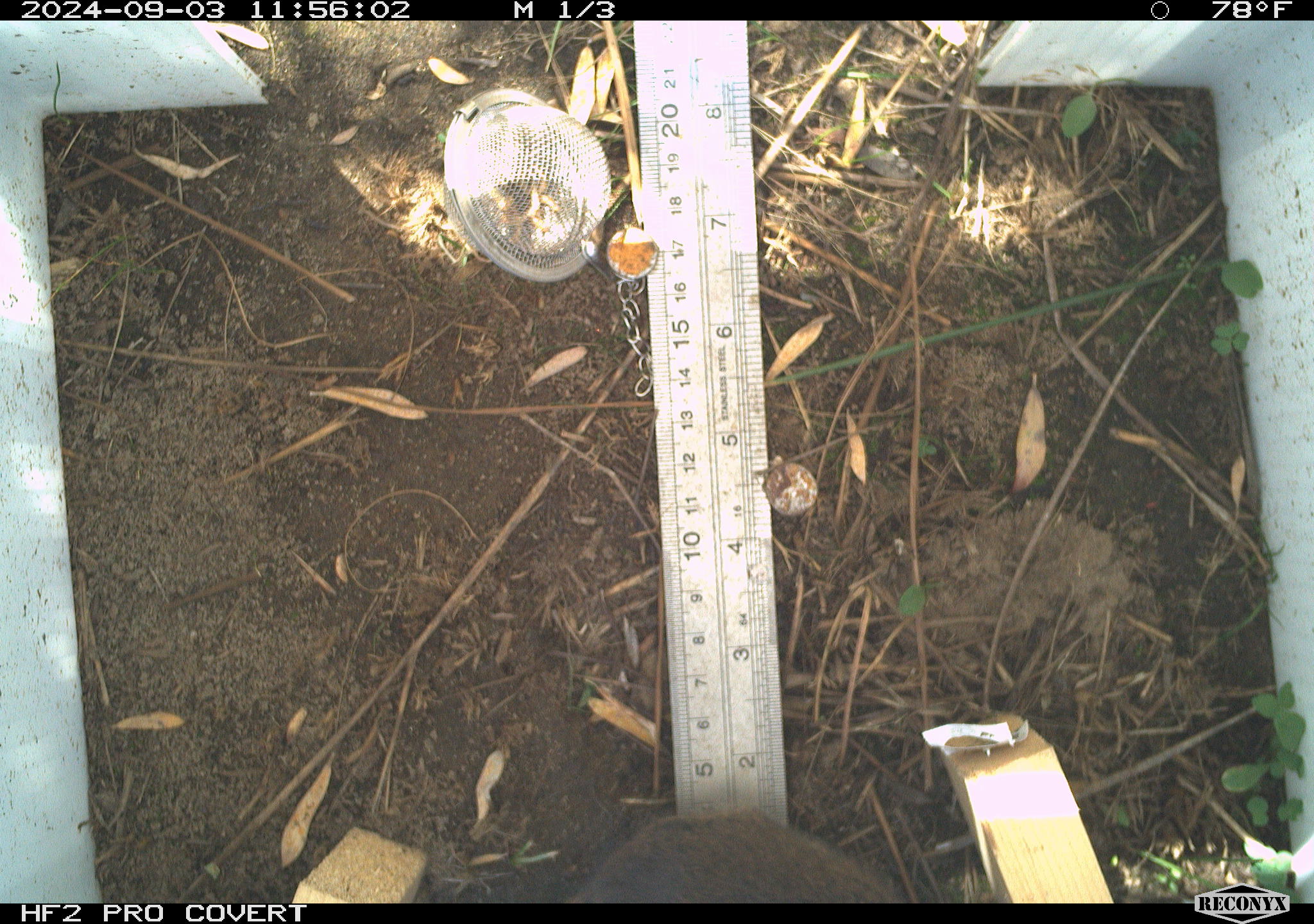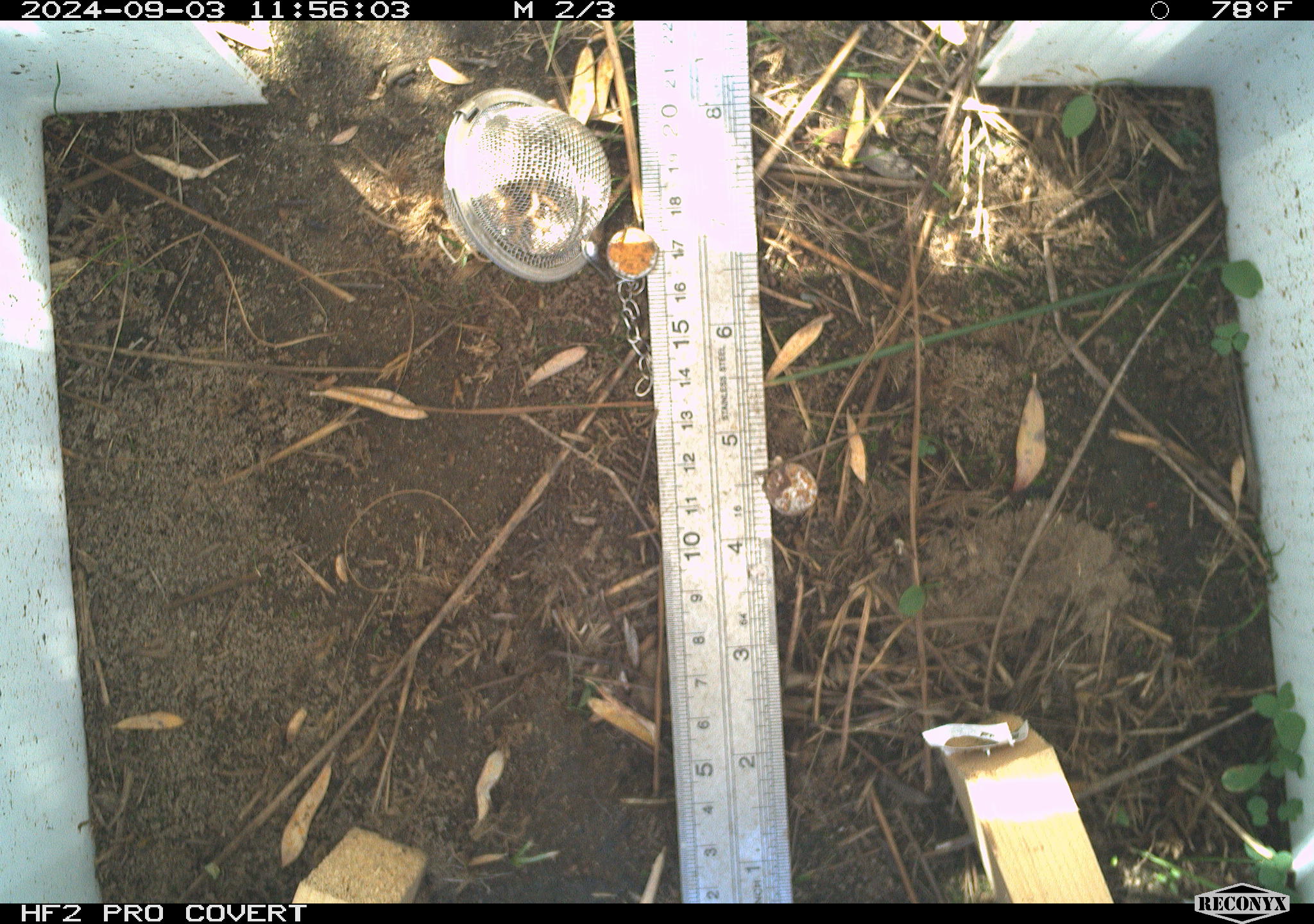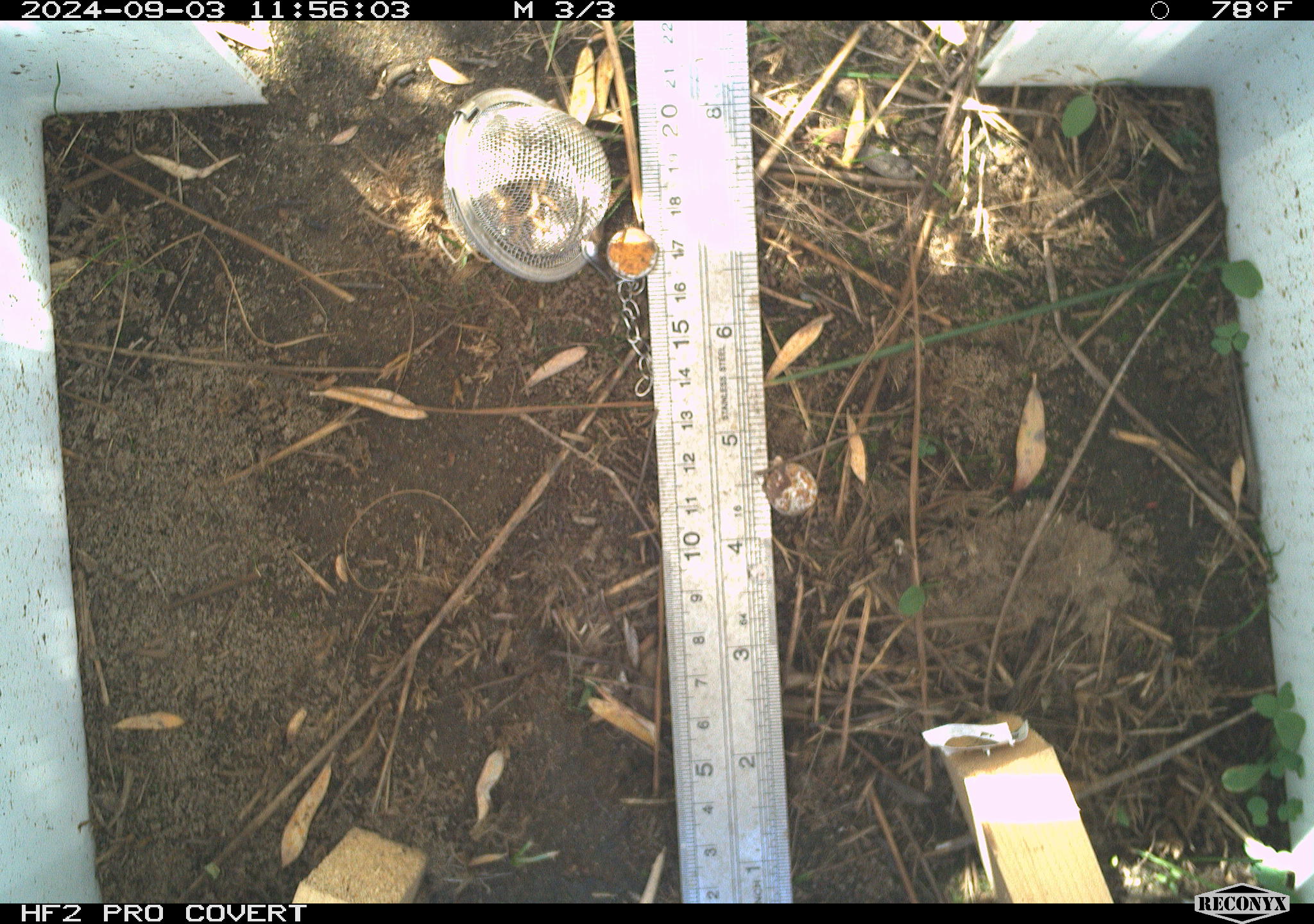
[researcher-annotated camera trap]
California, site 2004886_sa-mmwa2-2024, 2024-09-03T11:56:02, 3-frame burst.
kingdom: Animalia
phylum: Chordata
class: Mammalia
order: Rodentia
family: Cricetidae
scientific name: Arvicolinae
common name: voles, lemmings, and muskrats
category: arvicolinae subfamily